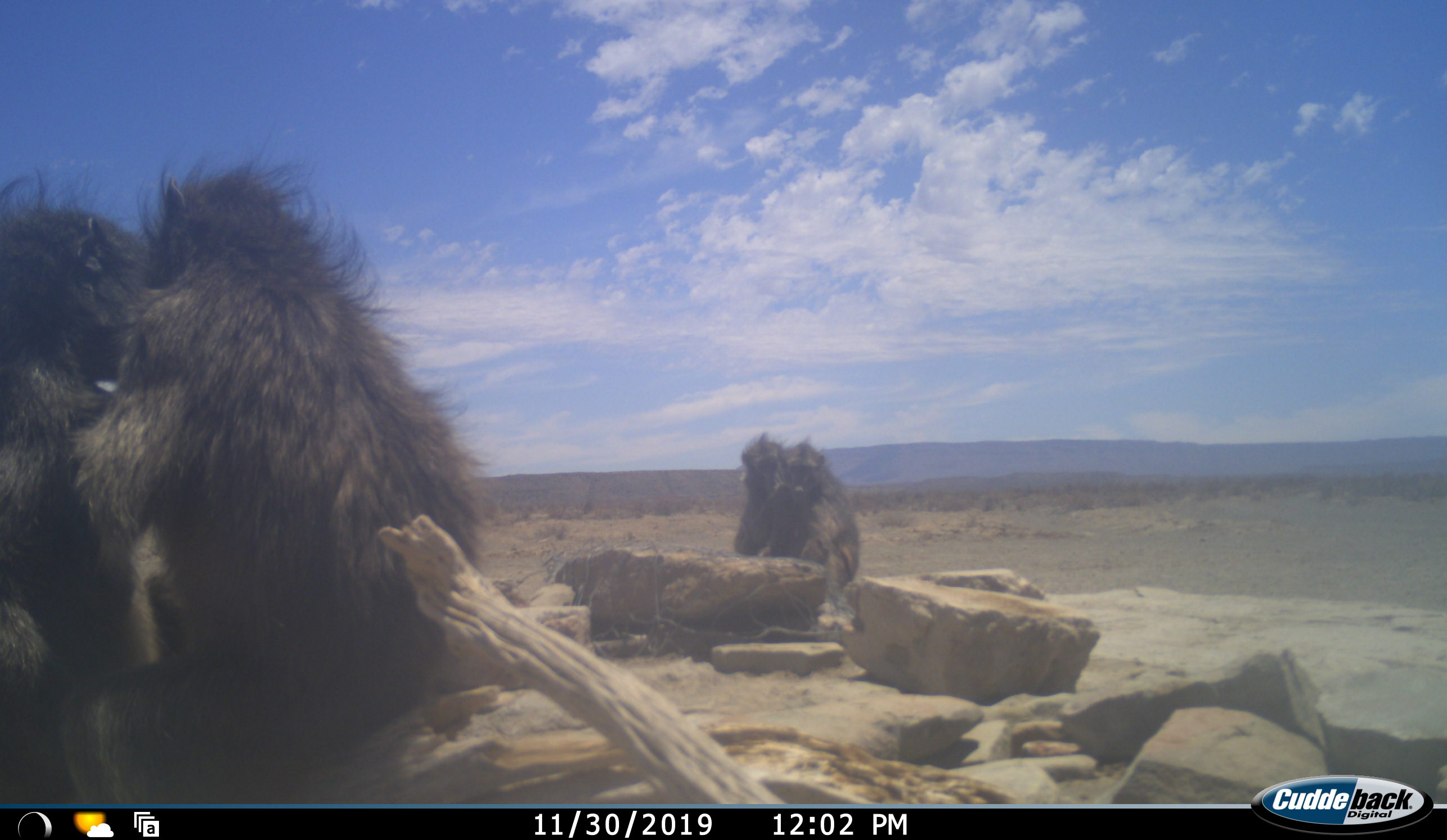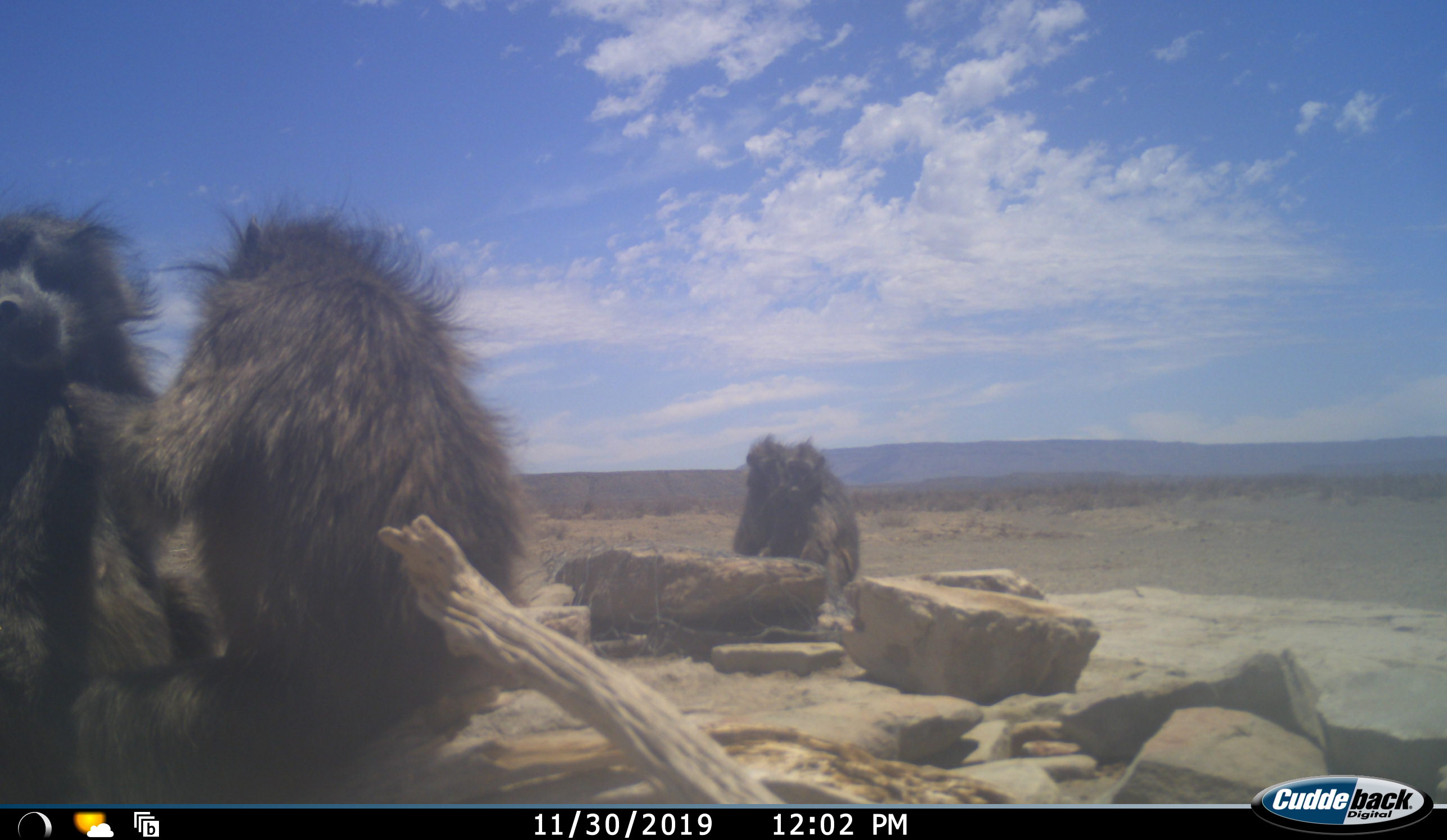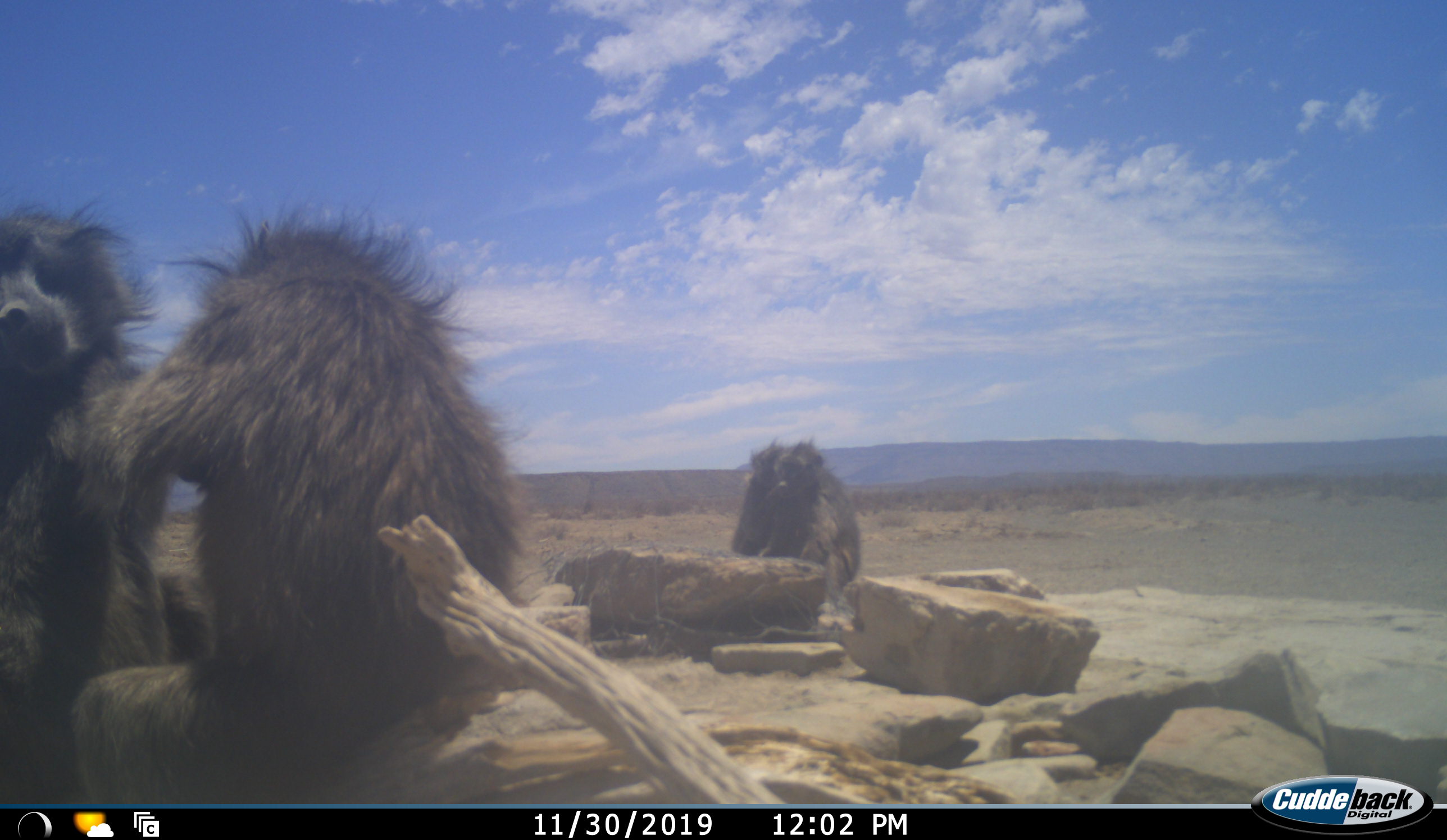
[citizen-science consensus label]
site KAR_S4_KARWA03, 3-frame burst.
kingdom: Animalia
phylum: Chordata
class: Mammalia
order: Primates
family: Cercopithecidae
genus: Papio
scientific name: Papio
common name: baboon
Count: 4.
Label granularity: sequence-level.